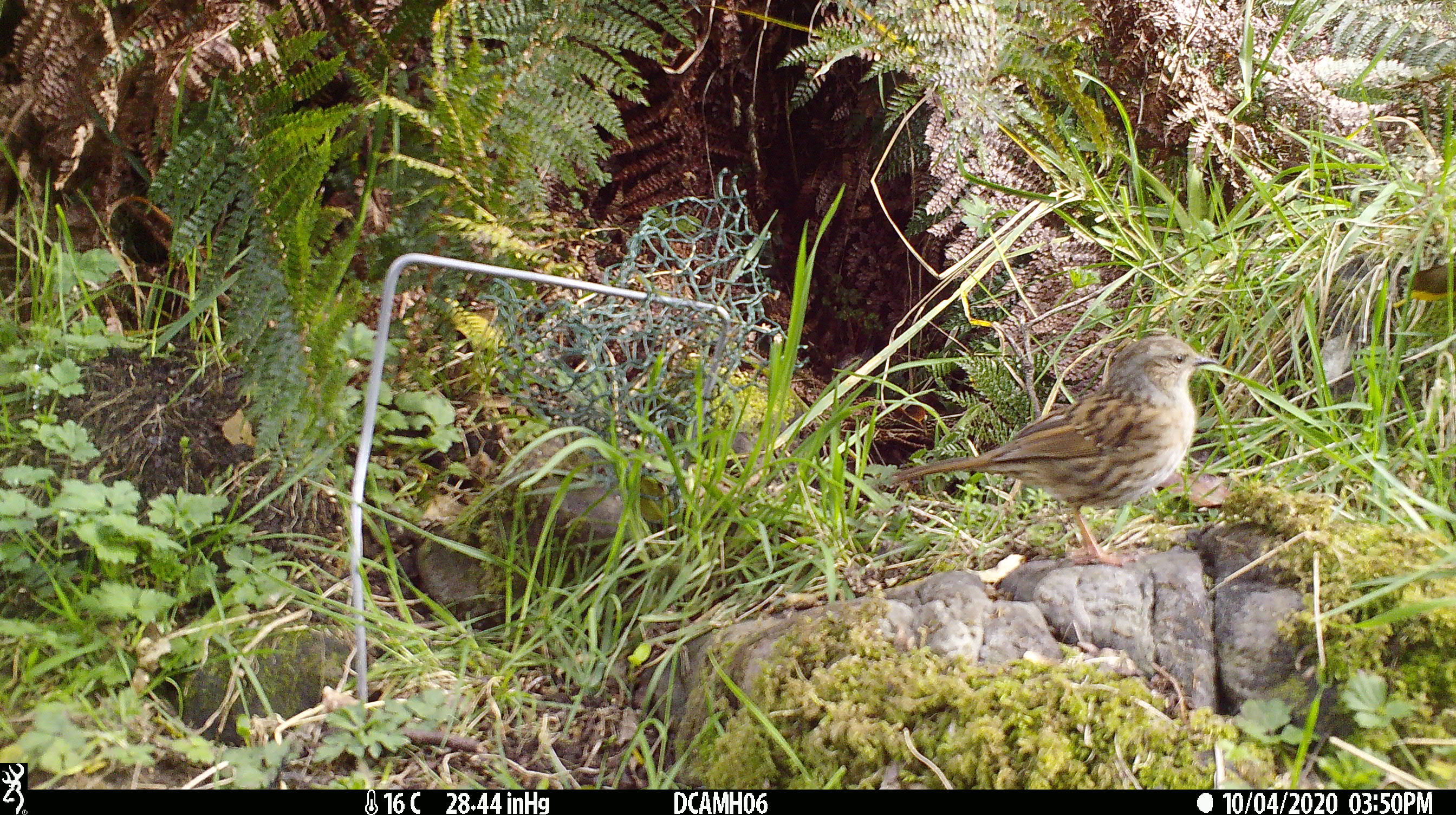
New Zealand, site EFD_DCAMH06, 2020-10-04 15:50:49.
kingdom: Animalia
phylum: Chordata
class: Aves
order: Passeriformes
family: Prunellidae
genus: Prunella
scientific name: Prunella modularis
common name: dunnock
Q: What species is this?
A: Dunnock (Prunella modularis).